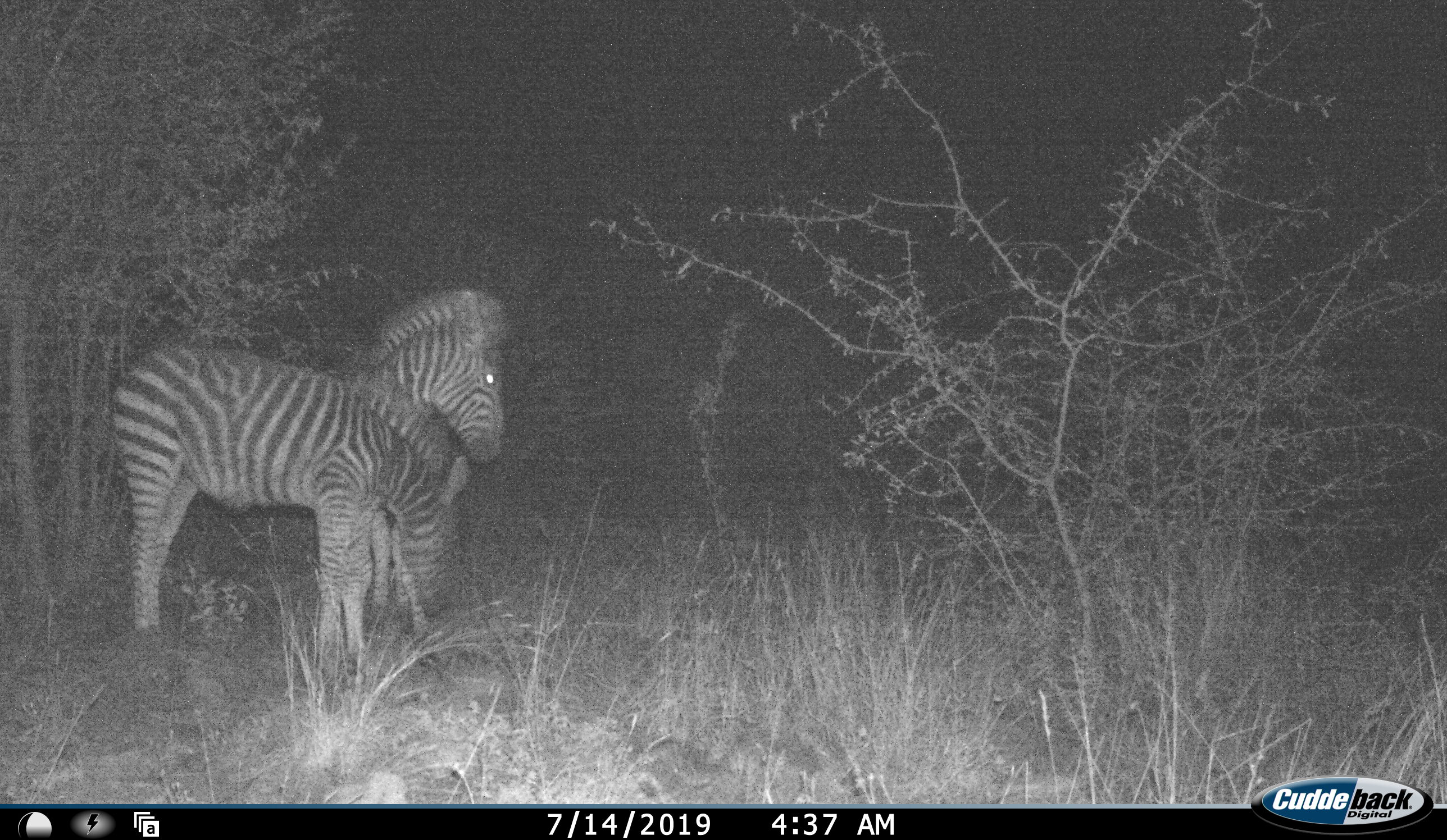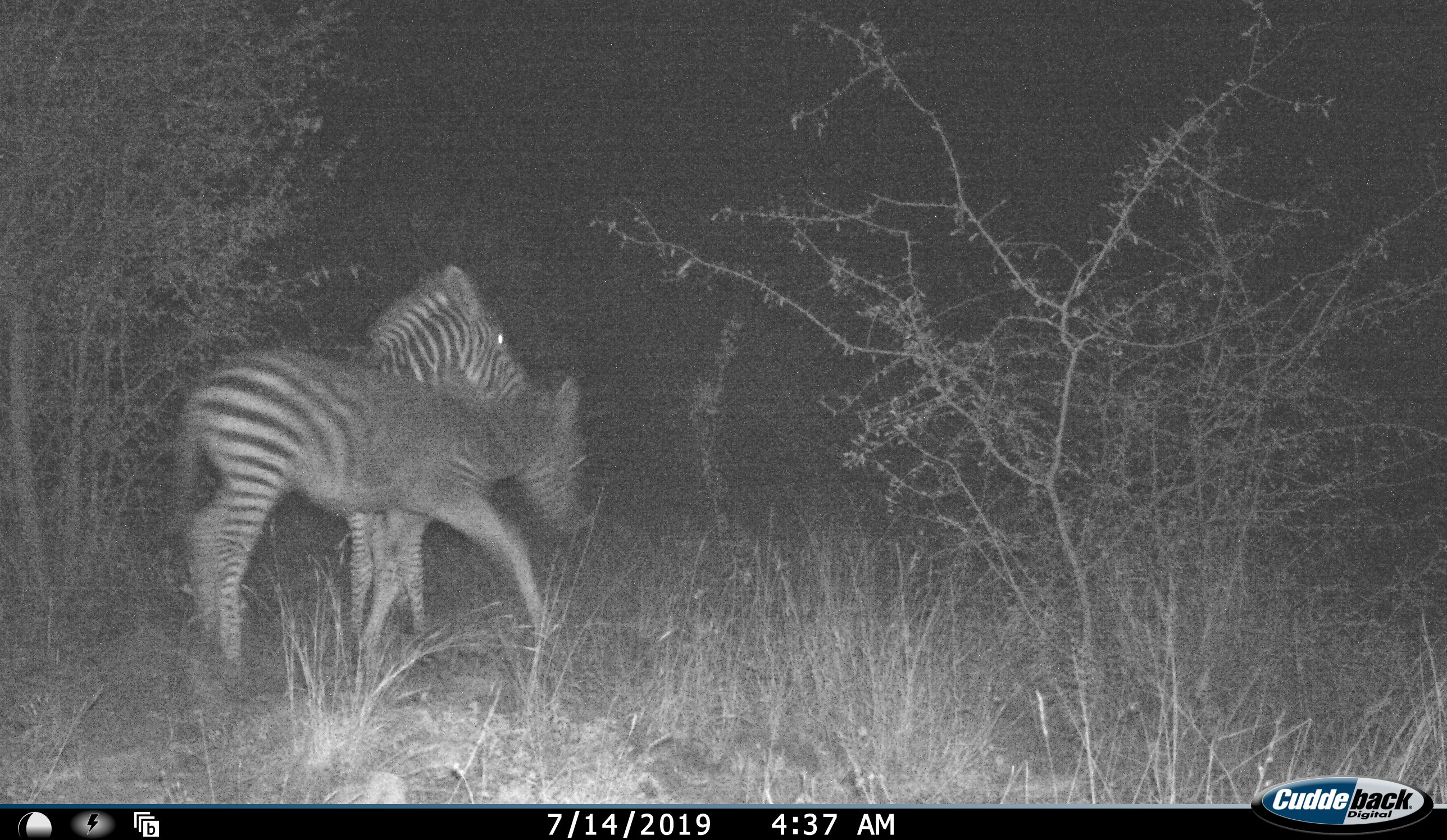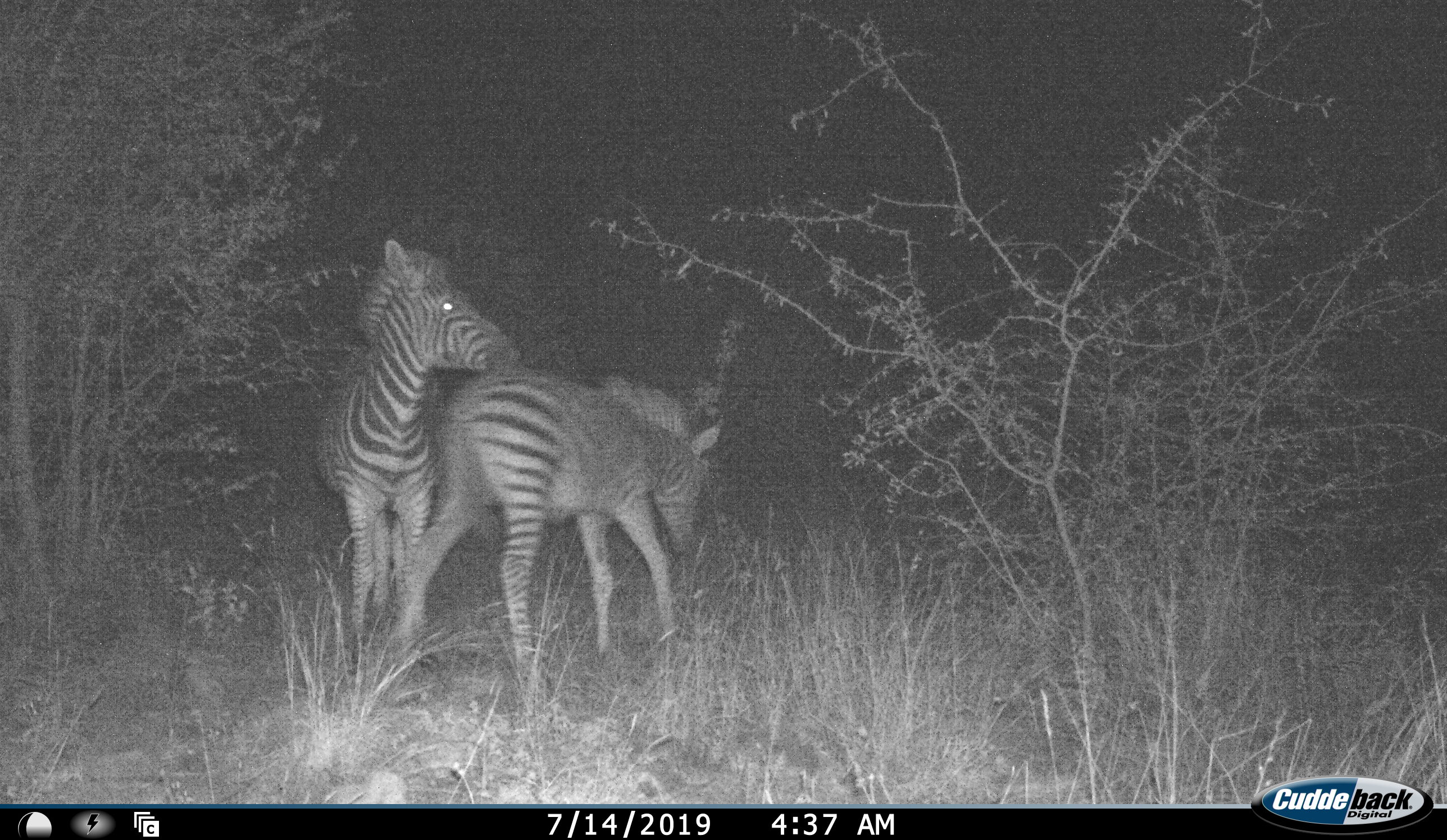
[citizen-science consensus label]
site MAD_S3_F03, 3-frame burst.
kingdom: Animalia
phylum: Chordata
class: Mammalia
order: Perissodactyla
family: Equidae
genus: Equus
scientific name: Equus quagga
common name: plains zebra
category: zebraplains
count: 2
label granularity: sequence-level